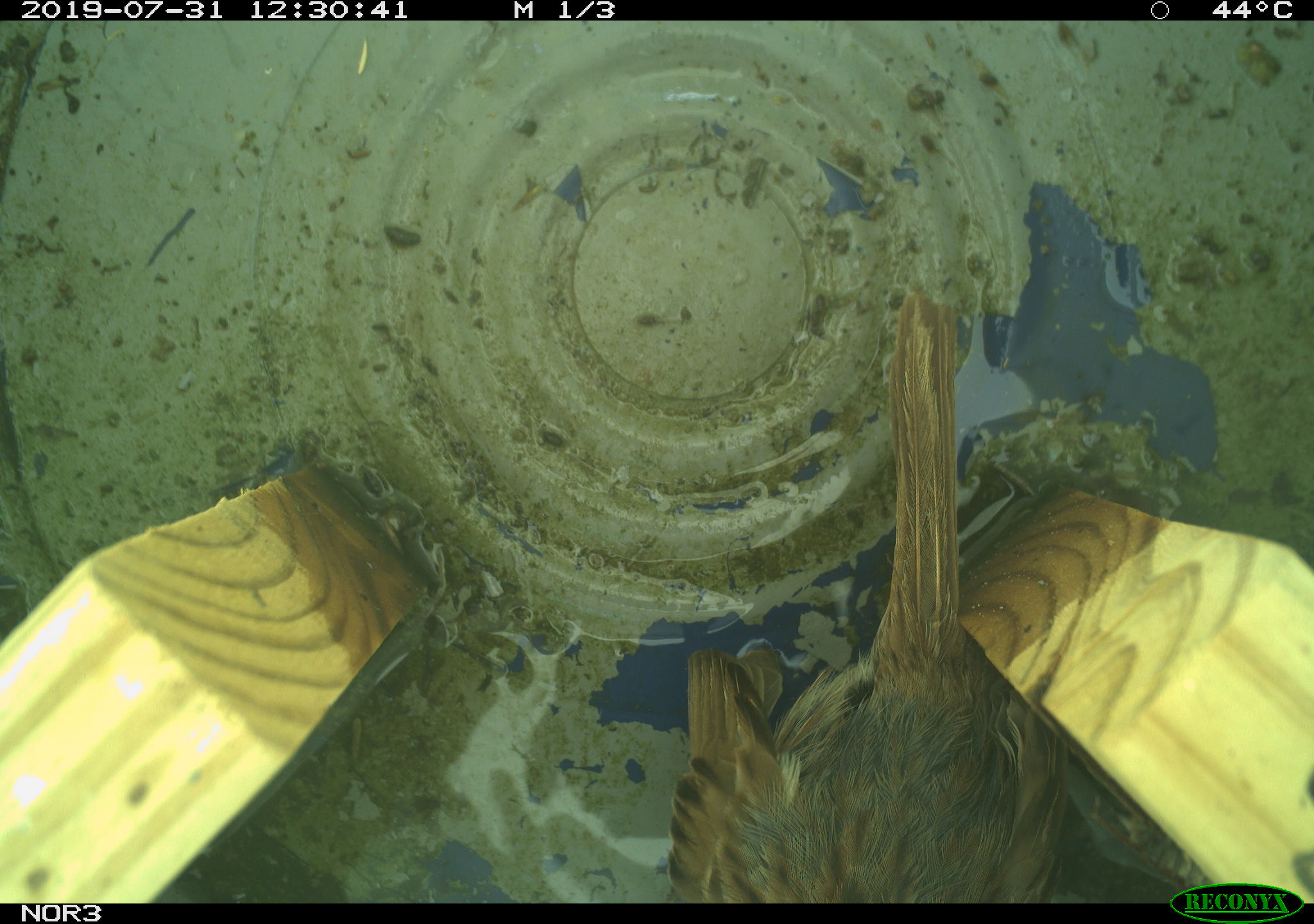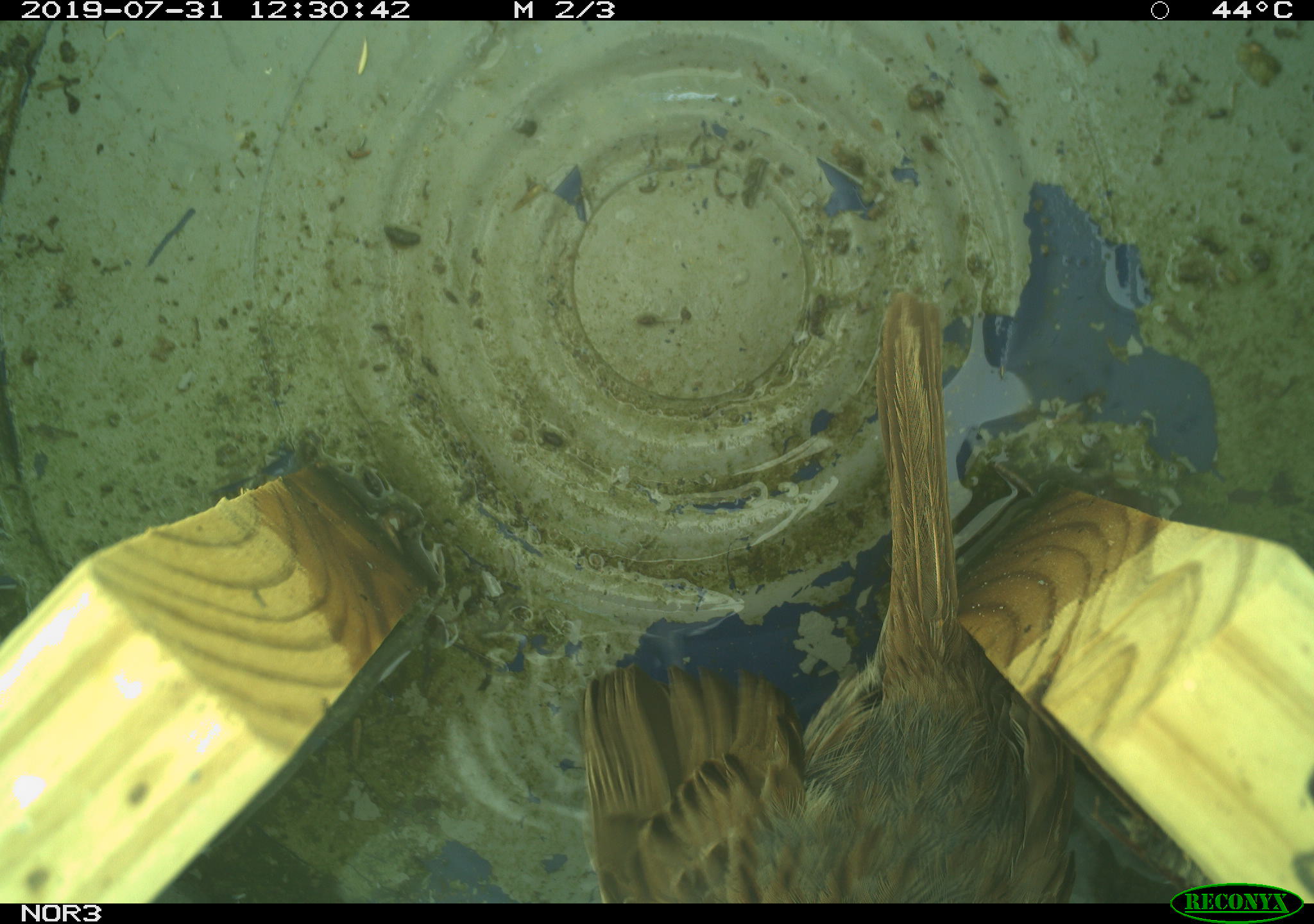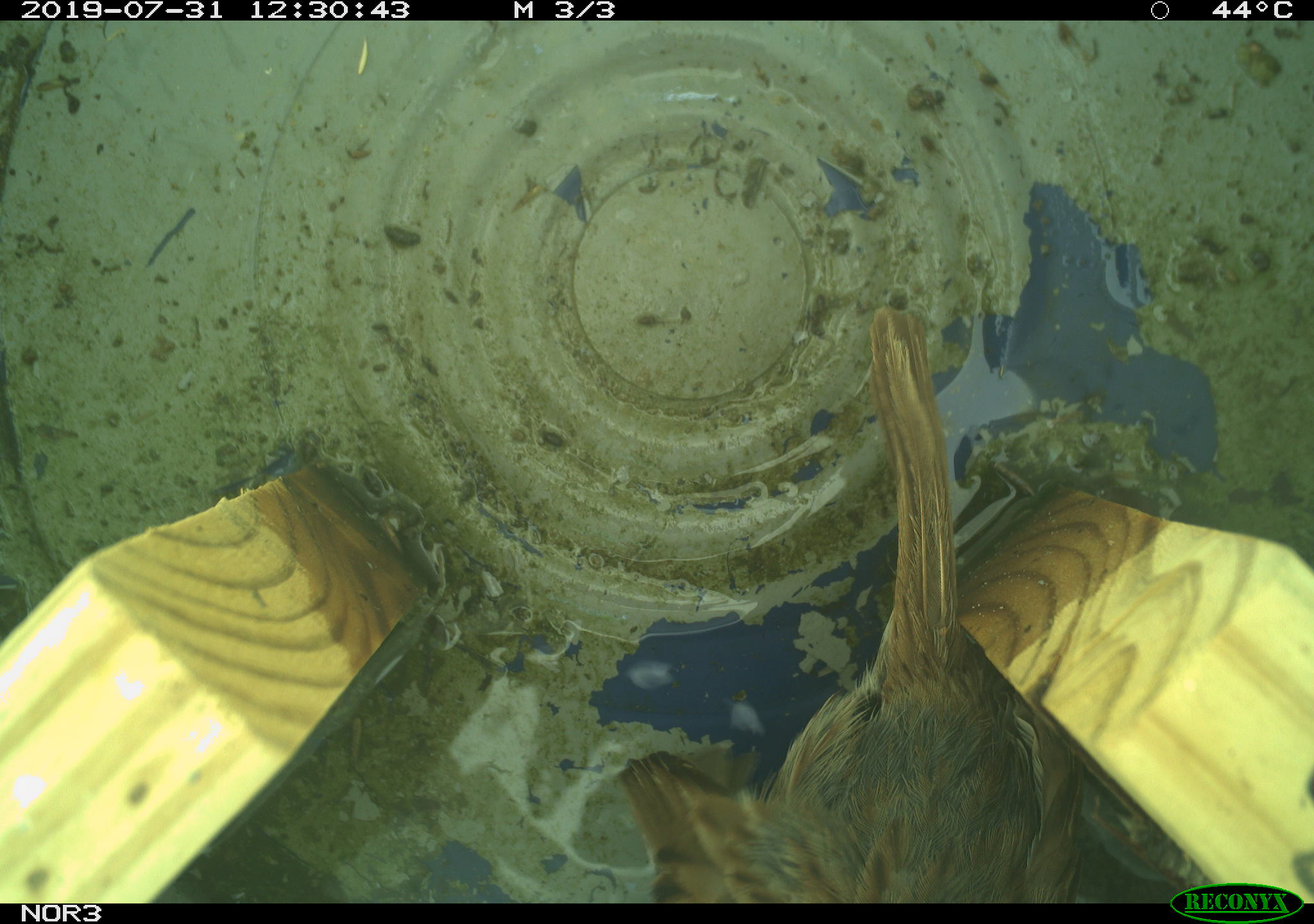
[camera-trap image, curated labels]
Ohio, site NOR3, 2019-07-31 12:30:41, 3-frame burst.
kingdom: Animalia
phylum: Chordata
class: Aves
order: Passeriformes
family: Passerellidae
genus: Melospiza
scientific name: Melospiza melodia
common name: song sparrow